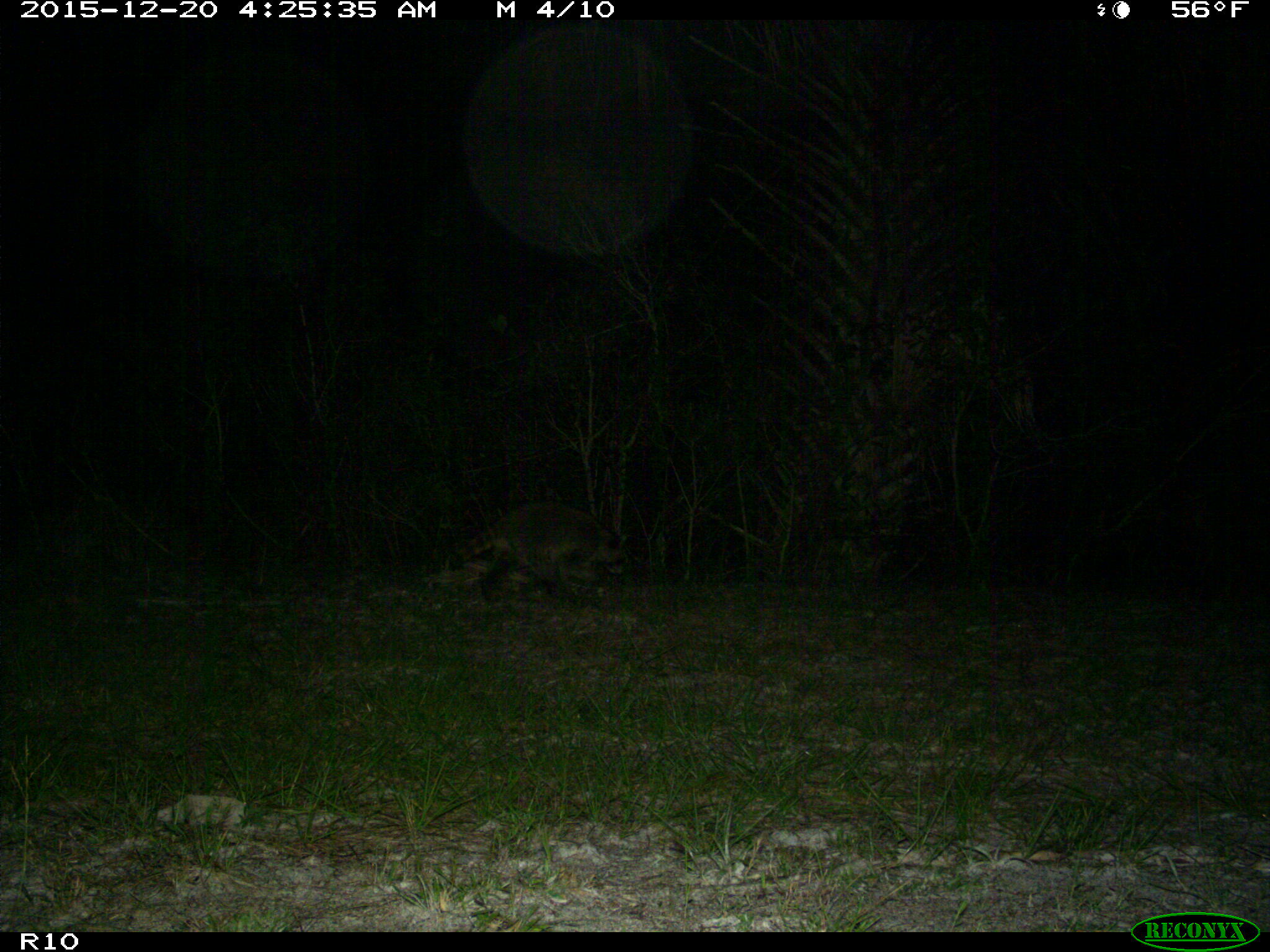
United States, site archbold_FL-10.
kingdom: Animalia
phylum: Chordata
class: Mammalia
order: Carnivora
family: Procyonidae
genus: Procyon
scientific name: Procyon lotor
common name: common raccoon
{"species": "Procyon lotor (common raccoon)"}